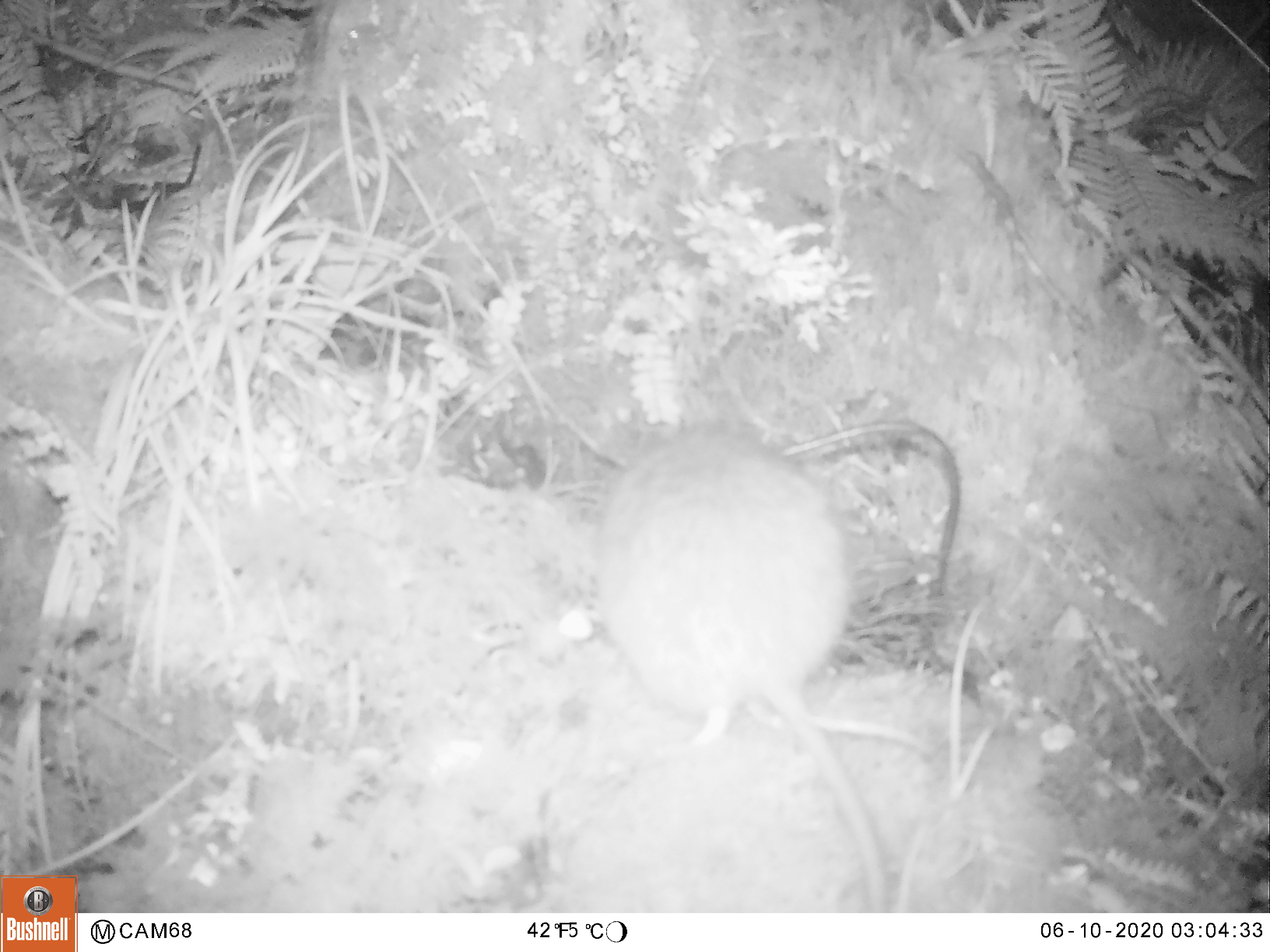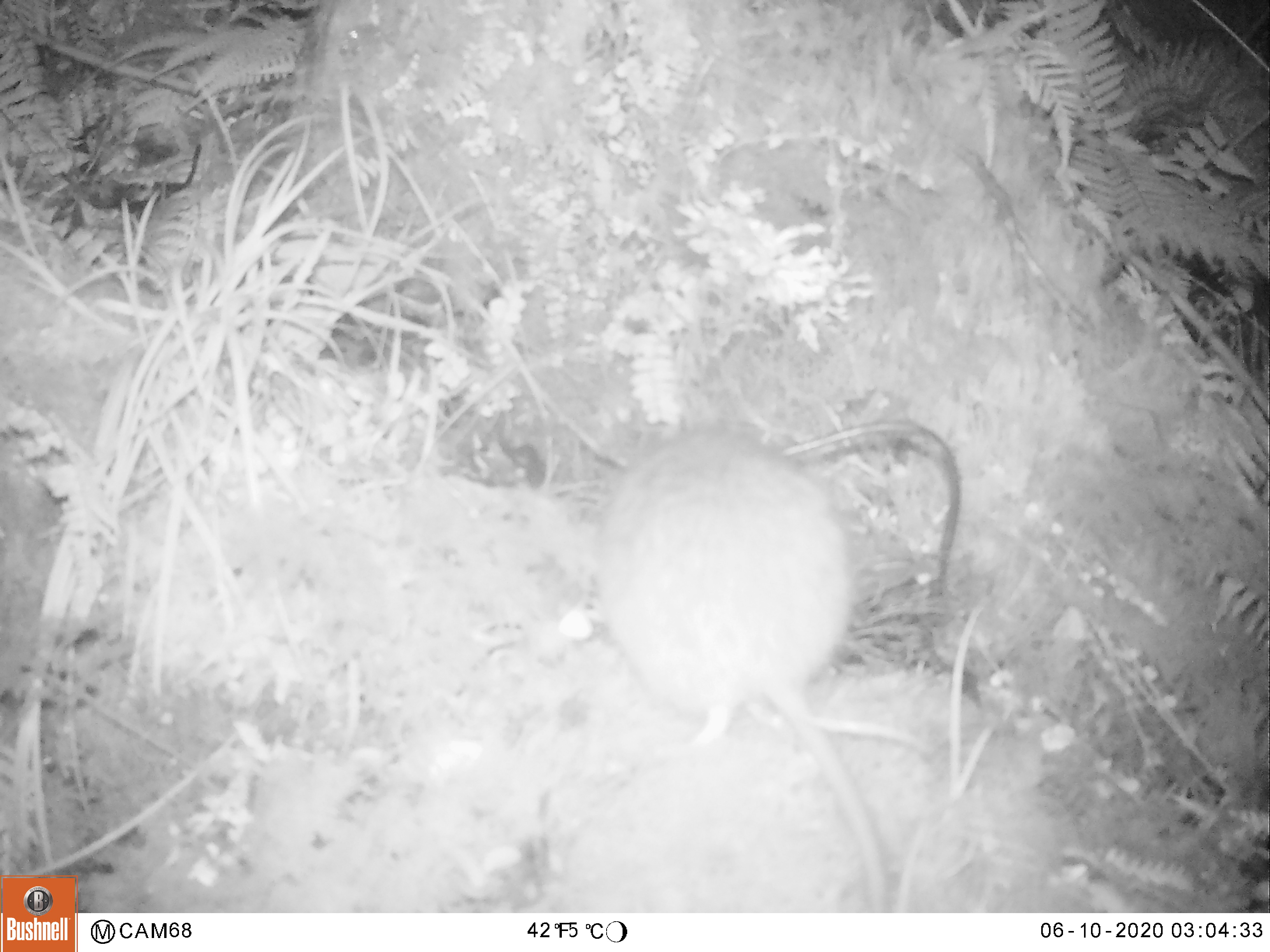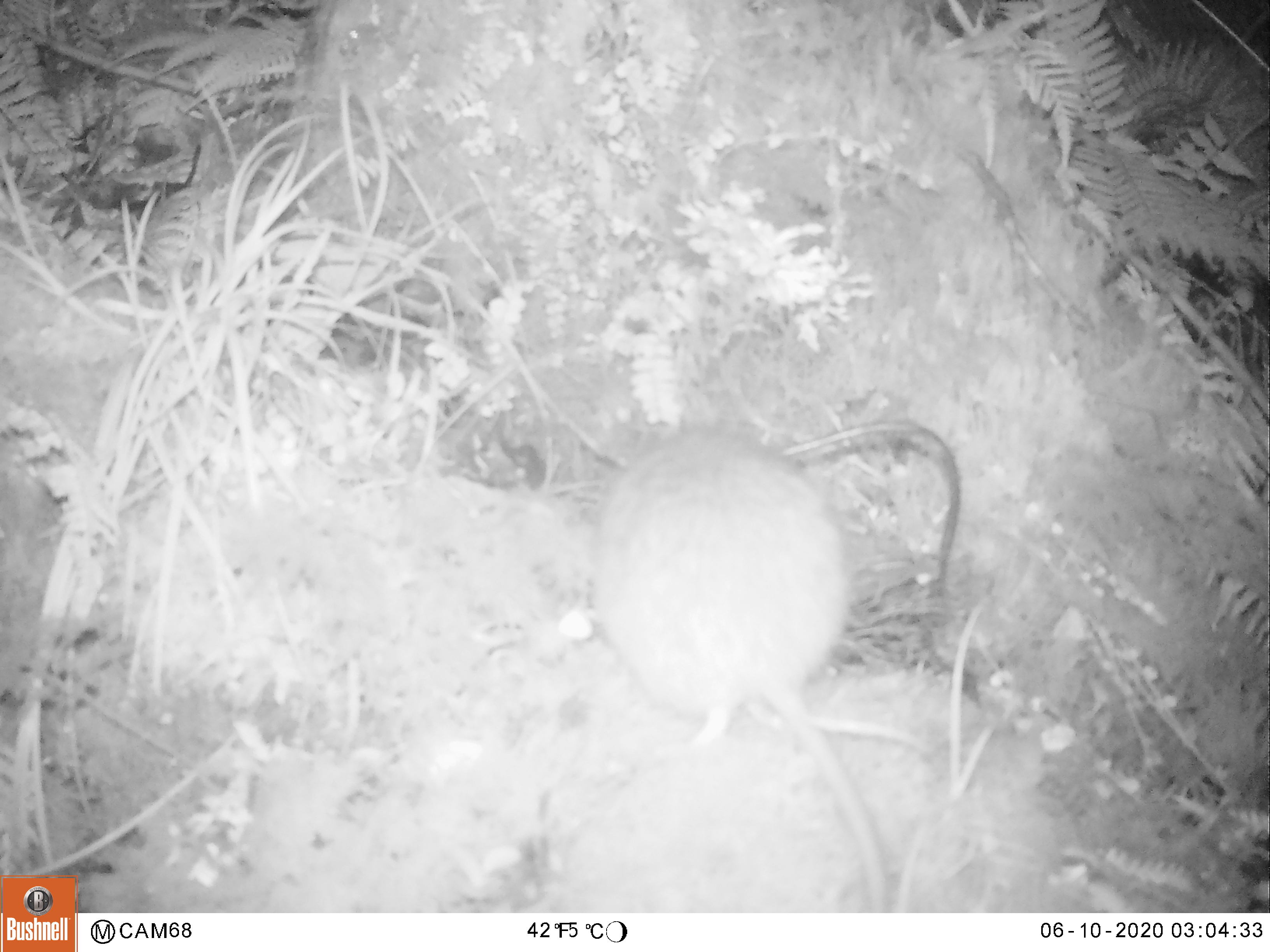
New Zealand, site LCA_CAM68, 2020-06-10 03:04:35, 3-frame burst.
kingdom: Animalia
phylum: Chordata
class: Mammalia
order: Rodentia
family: Muridae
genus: Rattus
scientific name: Rattus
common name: rat